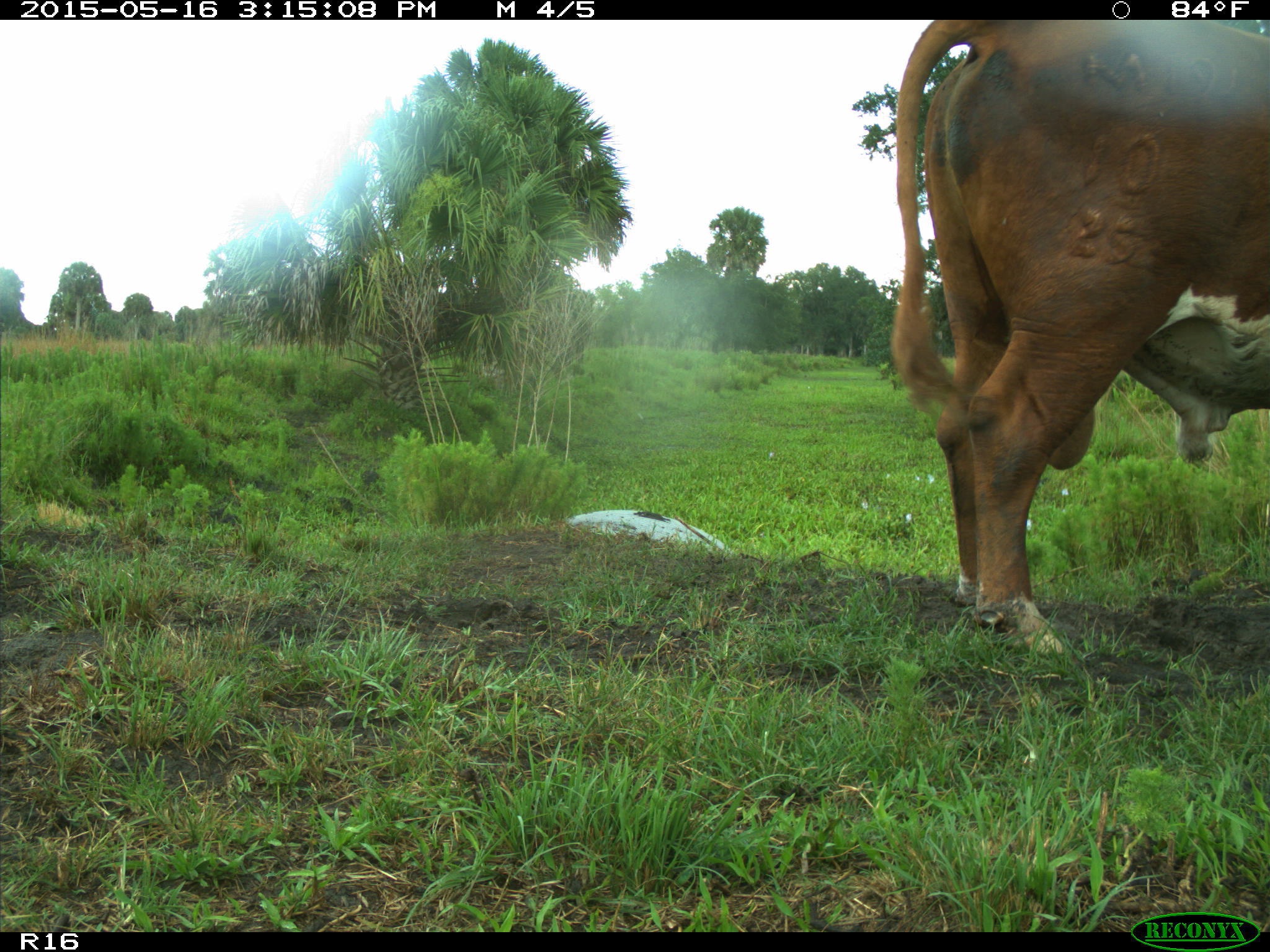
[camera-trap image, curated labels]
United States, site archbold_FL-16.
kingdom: Animalia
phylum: Chordata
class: Mammalia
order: Artiodactyla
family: Bovidae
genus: Bos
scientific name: Bos taurus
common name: domestic cow